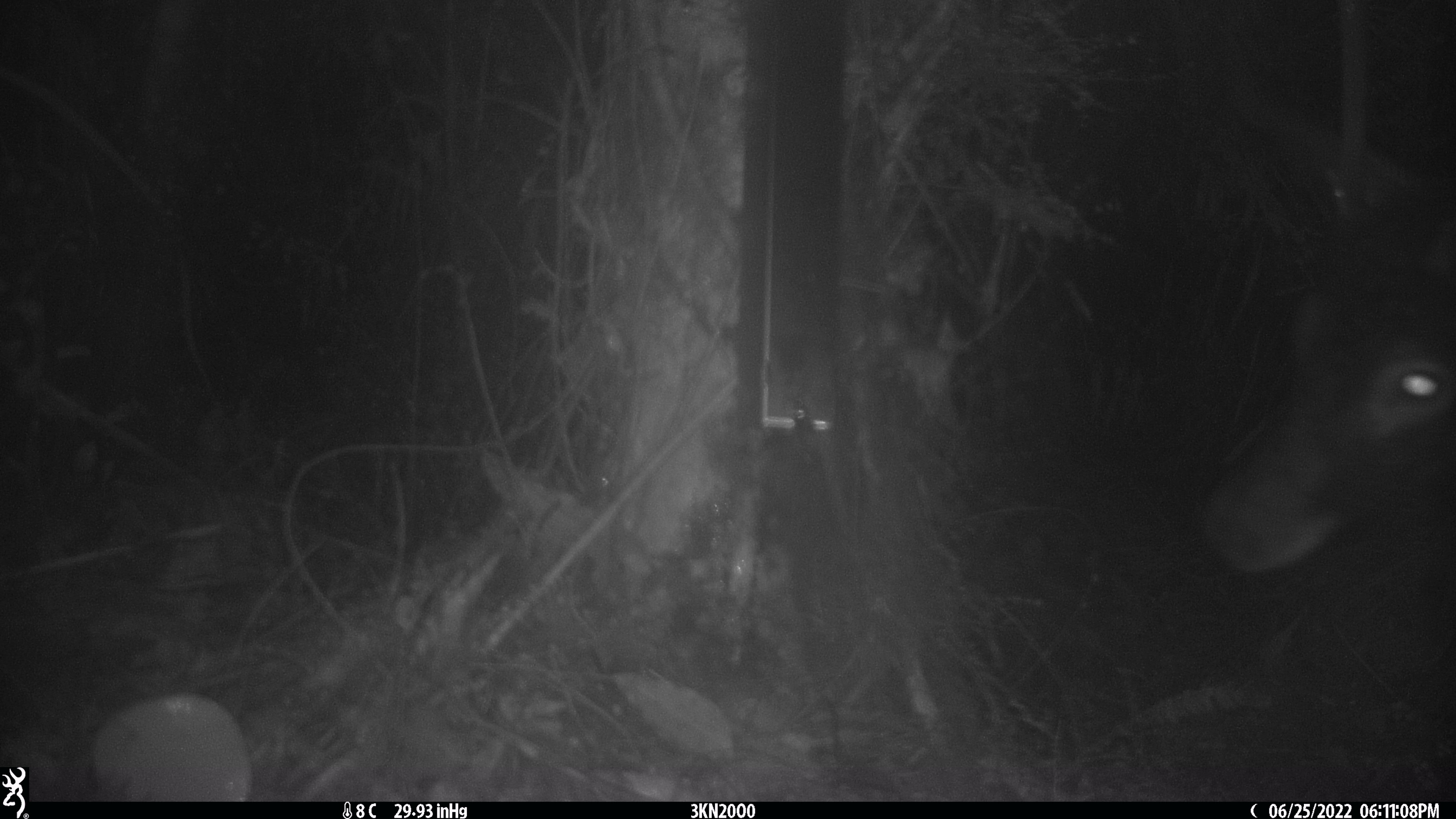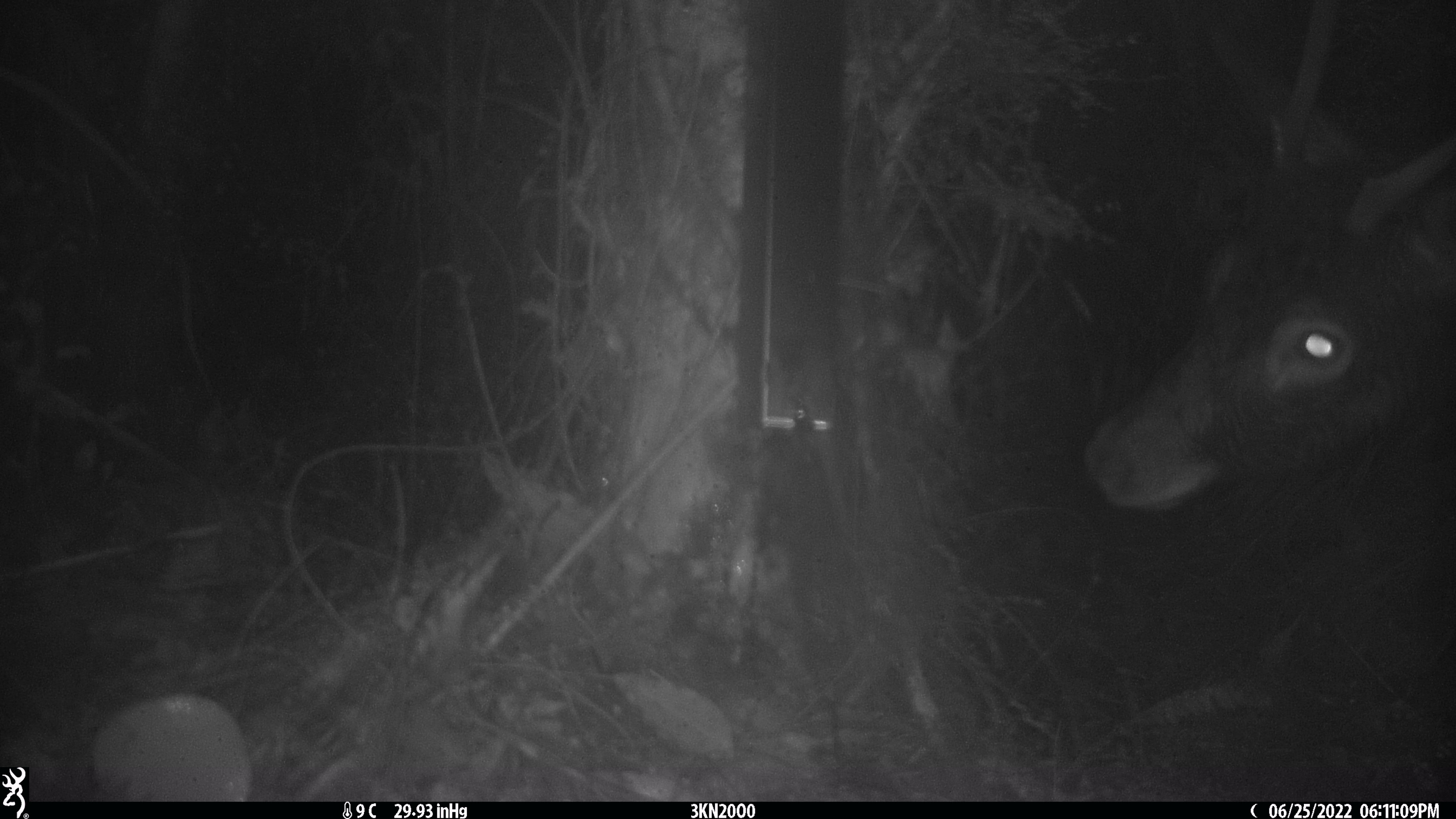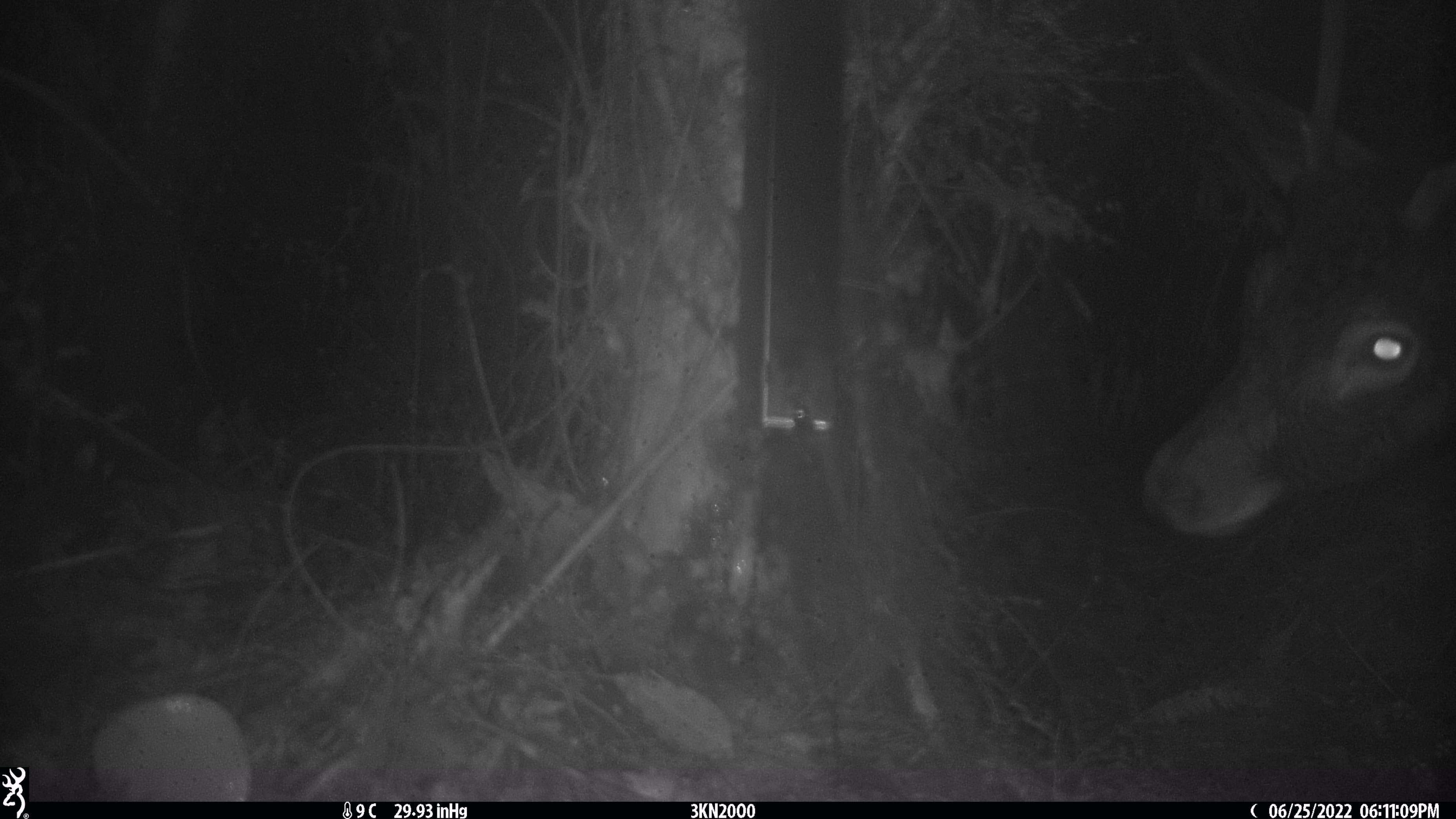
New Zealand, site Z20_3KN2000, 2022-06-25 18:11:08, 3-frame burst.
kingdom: Animalia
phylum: Chordata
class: Mammalia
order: Artiodactyla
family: Cervidae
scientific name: Cervidae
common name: deer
Deer (Cervidae).